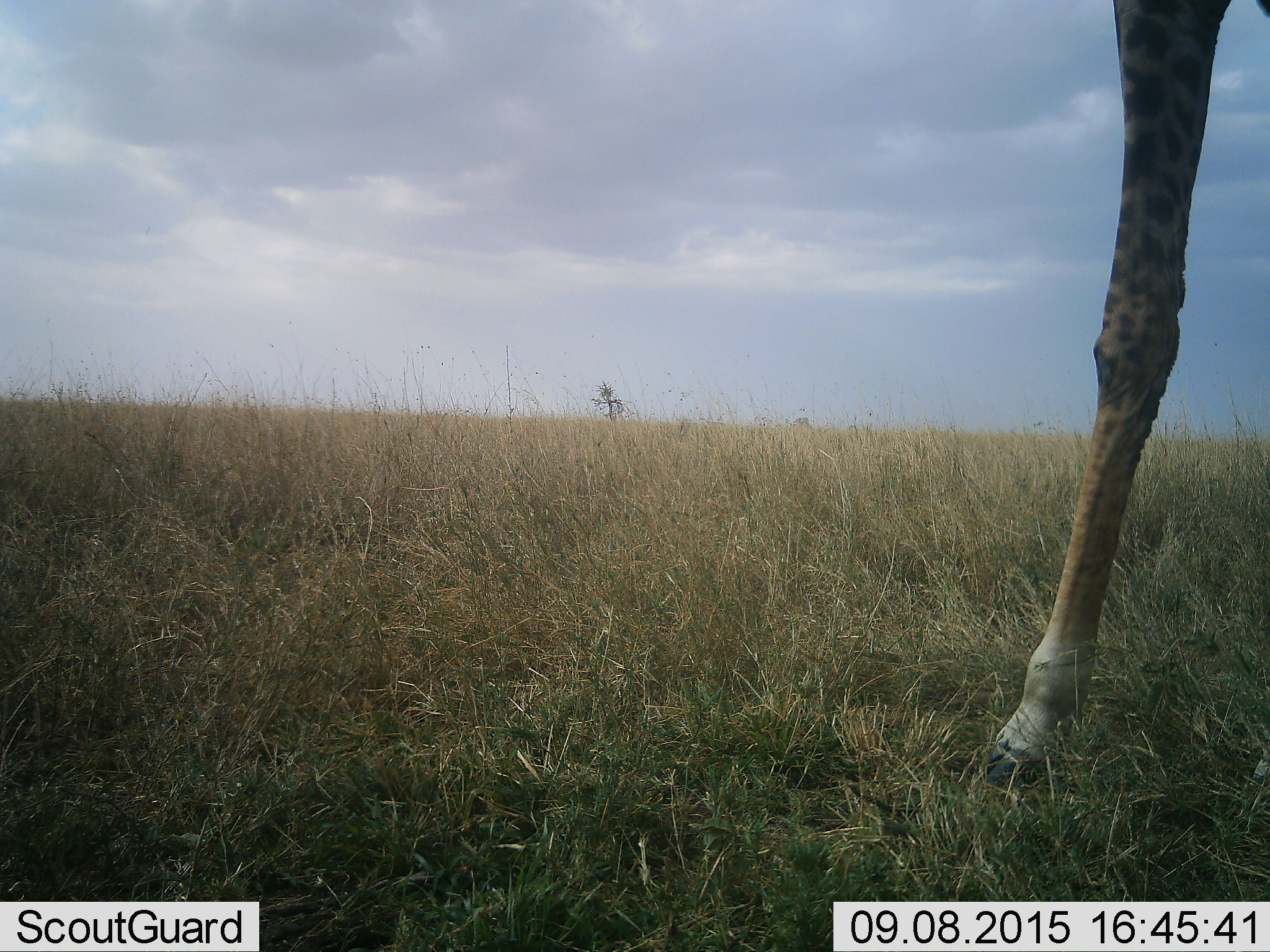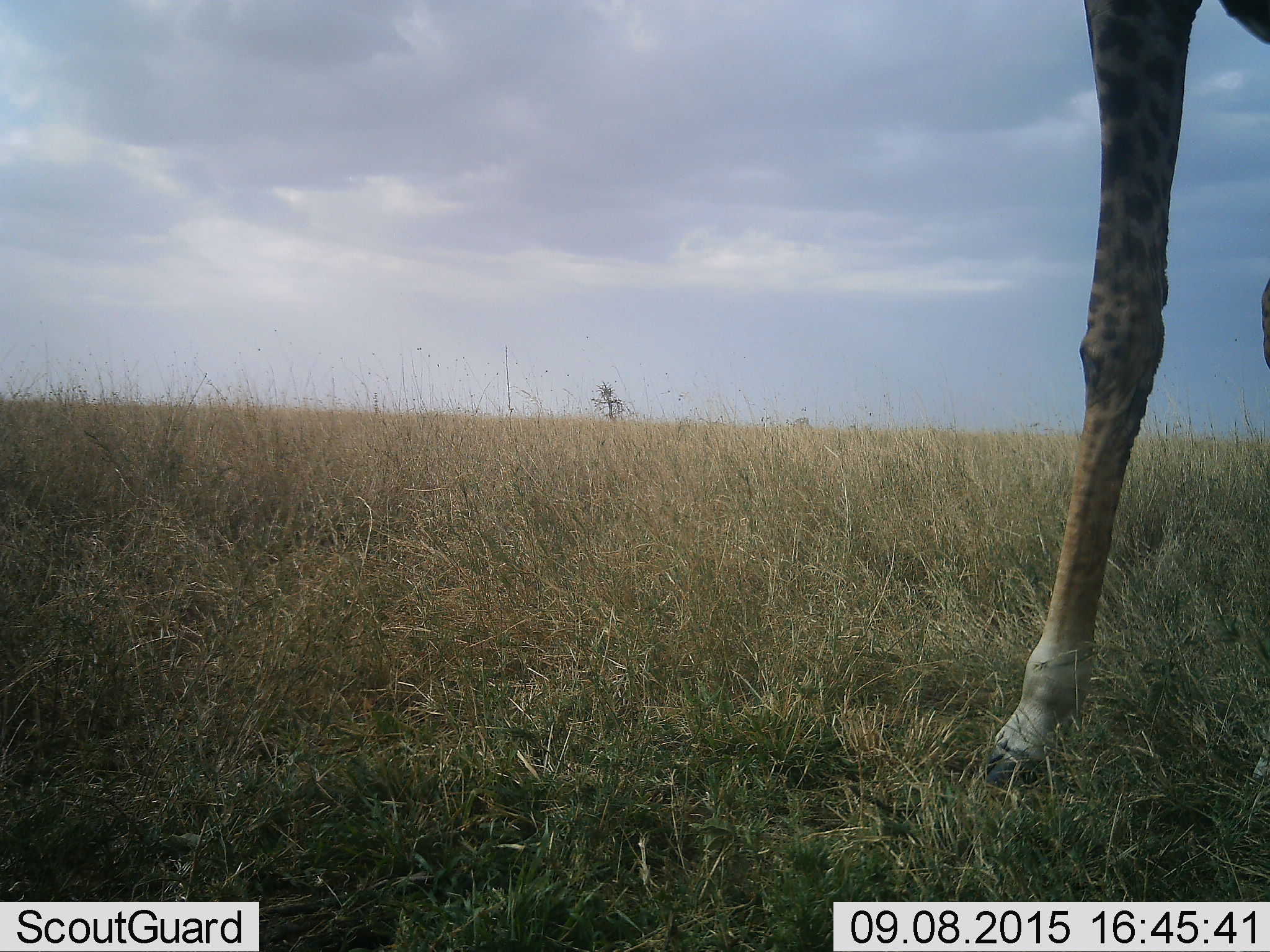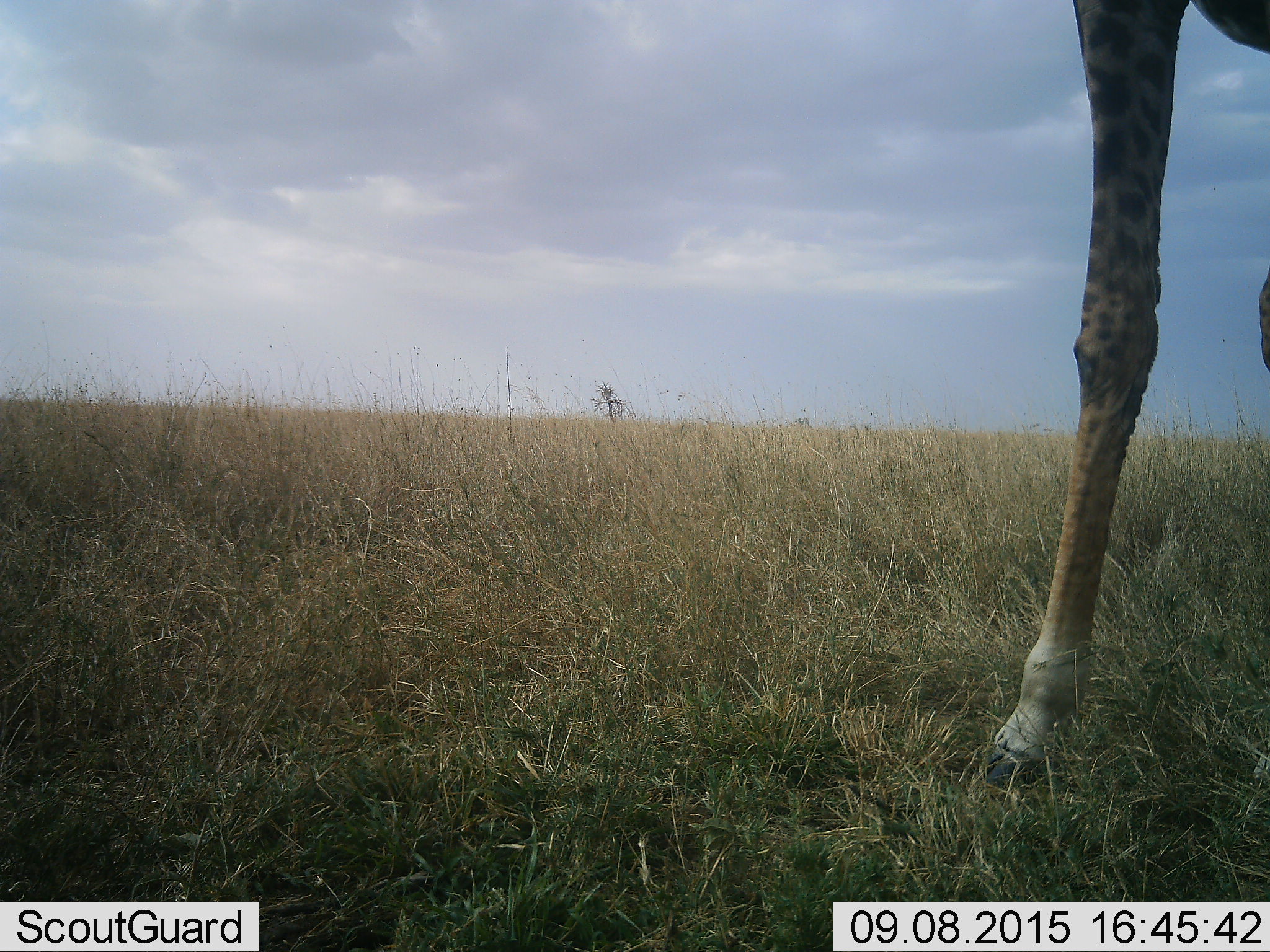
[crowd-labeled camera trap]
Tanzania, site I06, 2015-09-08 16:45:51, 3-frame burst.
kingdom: Animalia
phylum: Chordata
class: Mammalia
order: Artiodactyla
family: Giraffidae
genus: Giraffa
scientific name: Giraffa camelopardalis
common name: giraffe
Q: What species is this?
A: Giraffe (Giraffa camelopardalis).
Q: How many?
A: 1.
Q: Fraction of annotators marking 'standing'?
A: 60%.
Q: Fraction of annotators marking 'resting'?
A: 10%.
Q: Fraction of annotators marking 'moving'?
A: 50%.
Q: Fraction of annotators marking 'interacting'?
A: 0%.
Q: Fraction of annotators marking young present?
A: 0%.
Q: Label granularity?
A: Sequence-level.